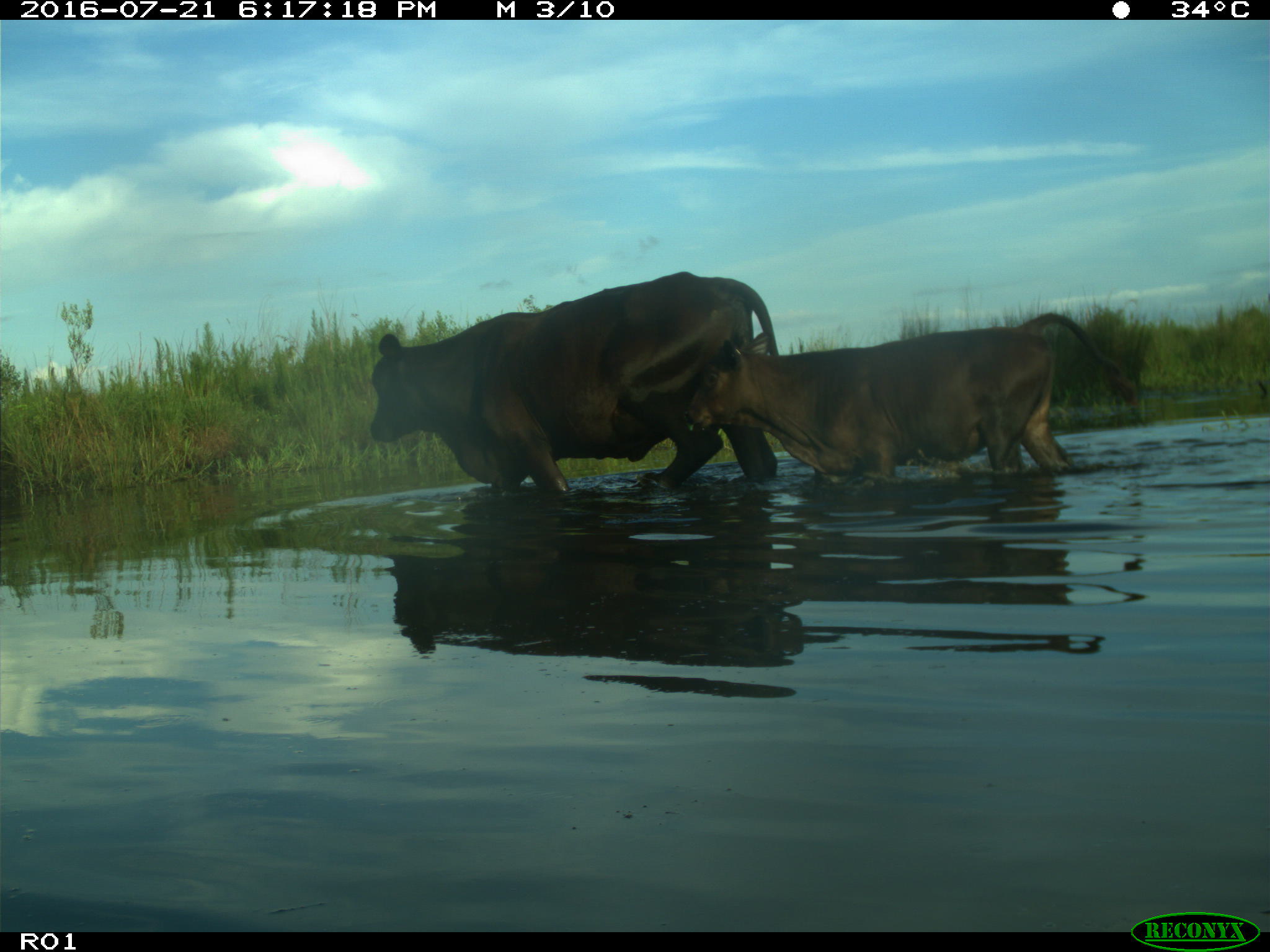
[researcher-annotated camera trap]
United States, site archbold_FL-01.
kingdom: Animalia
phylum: Chordata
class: Mammalia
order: Artiodactyla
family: Bovidae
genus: Bos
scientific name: Bos taurus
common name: domestic cow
Bos taurus (domestic cow).